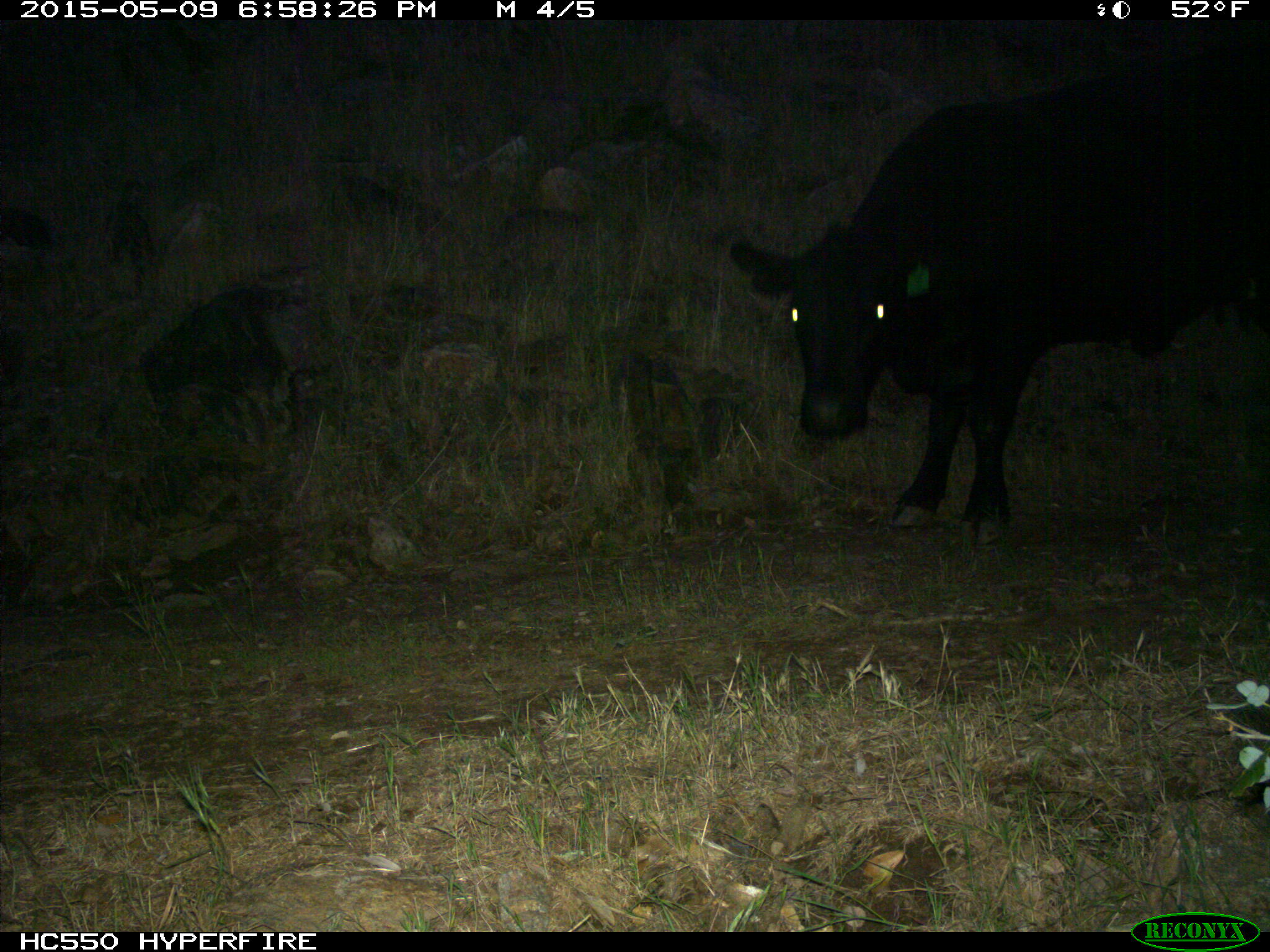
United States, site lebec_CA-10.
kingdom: Animalia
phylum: Chordata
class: Mammalia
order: Artiodactyla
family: Bovidae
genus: Bos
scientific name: Bos taurus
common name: domestic cow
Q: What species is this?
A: Bos taurus (domestic cow).